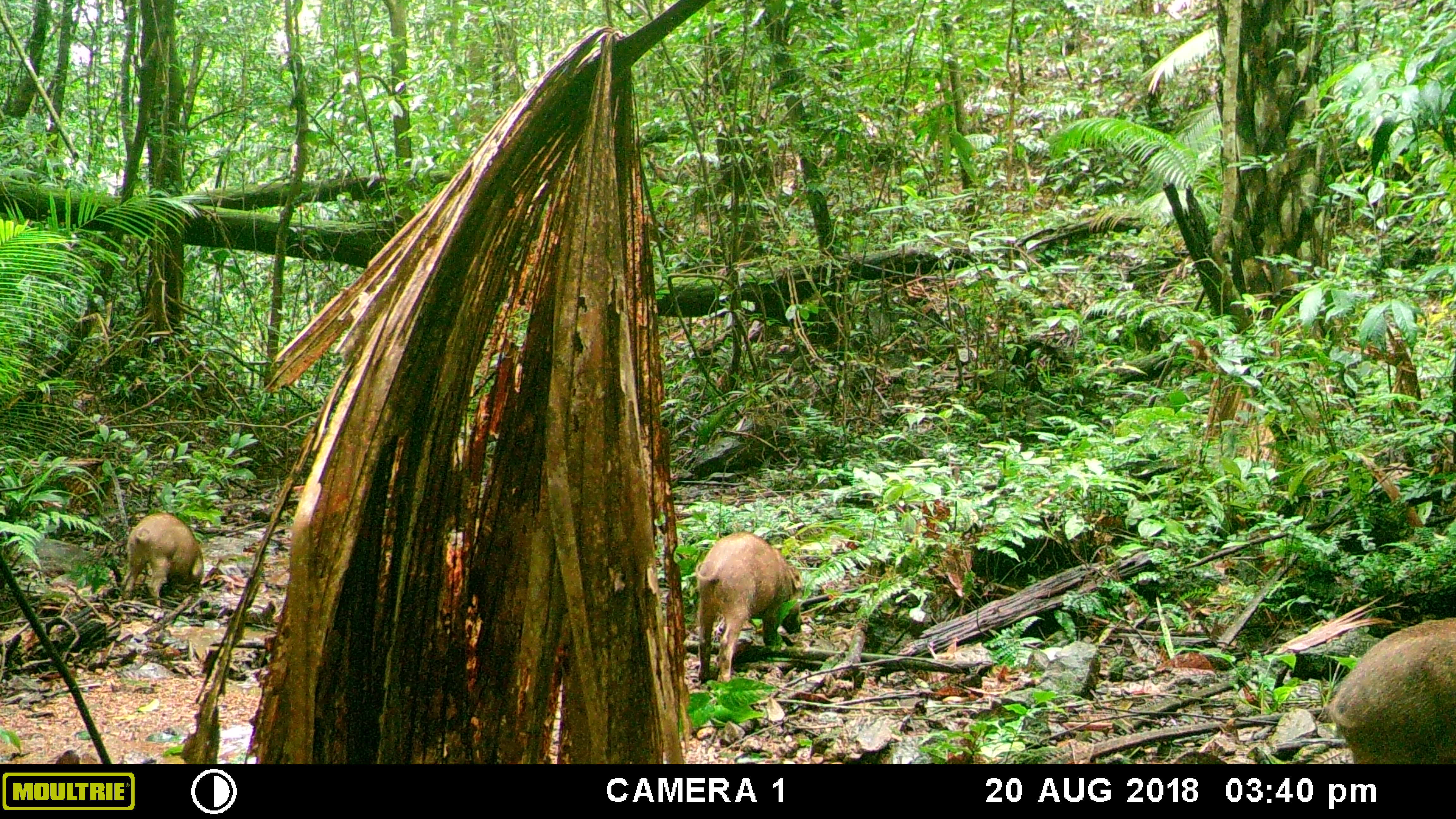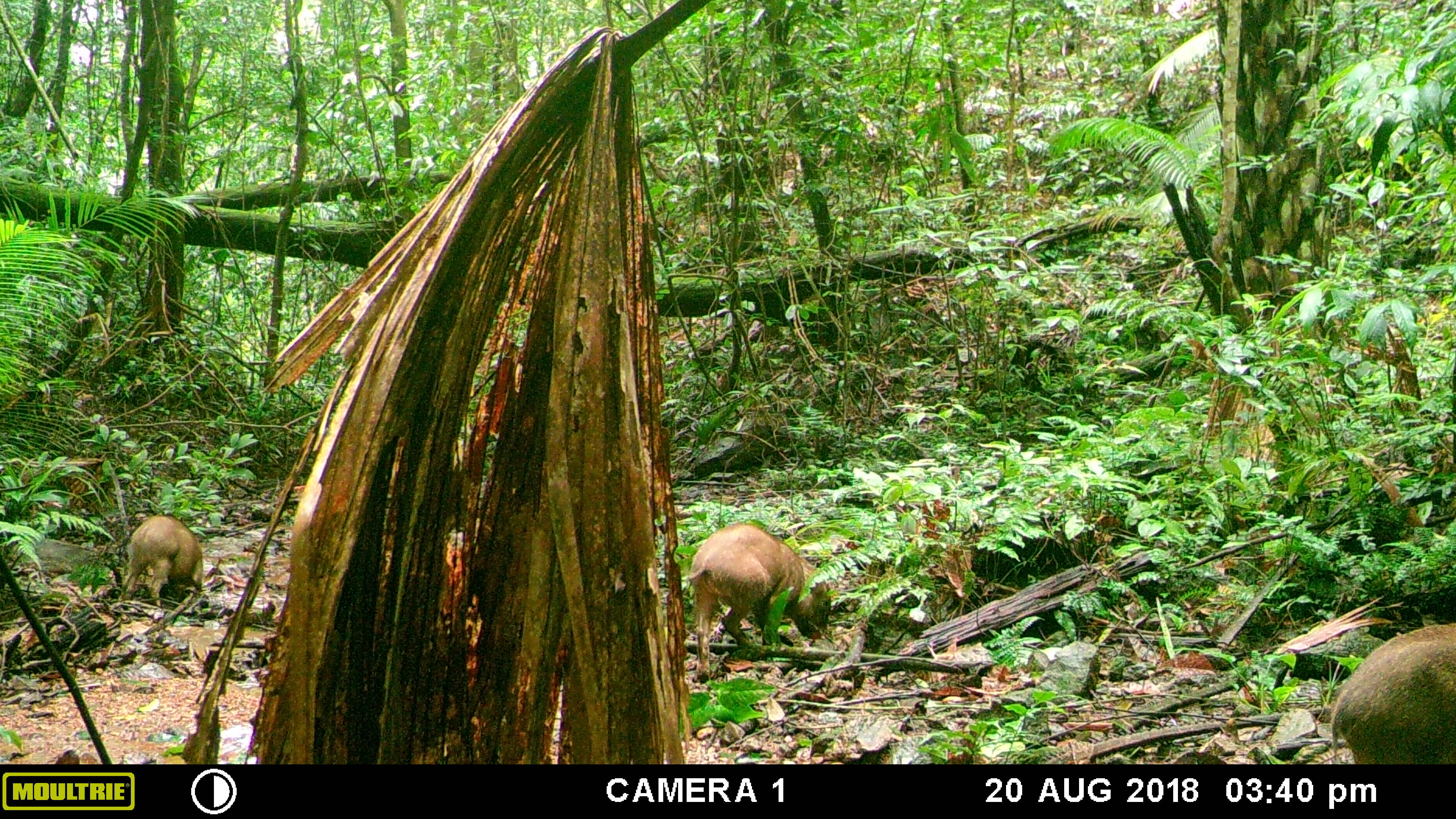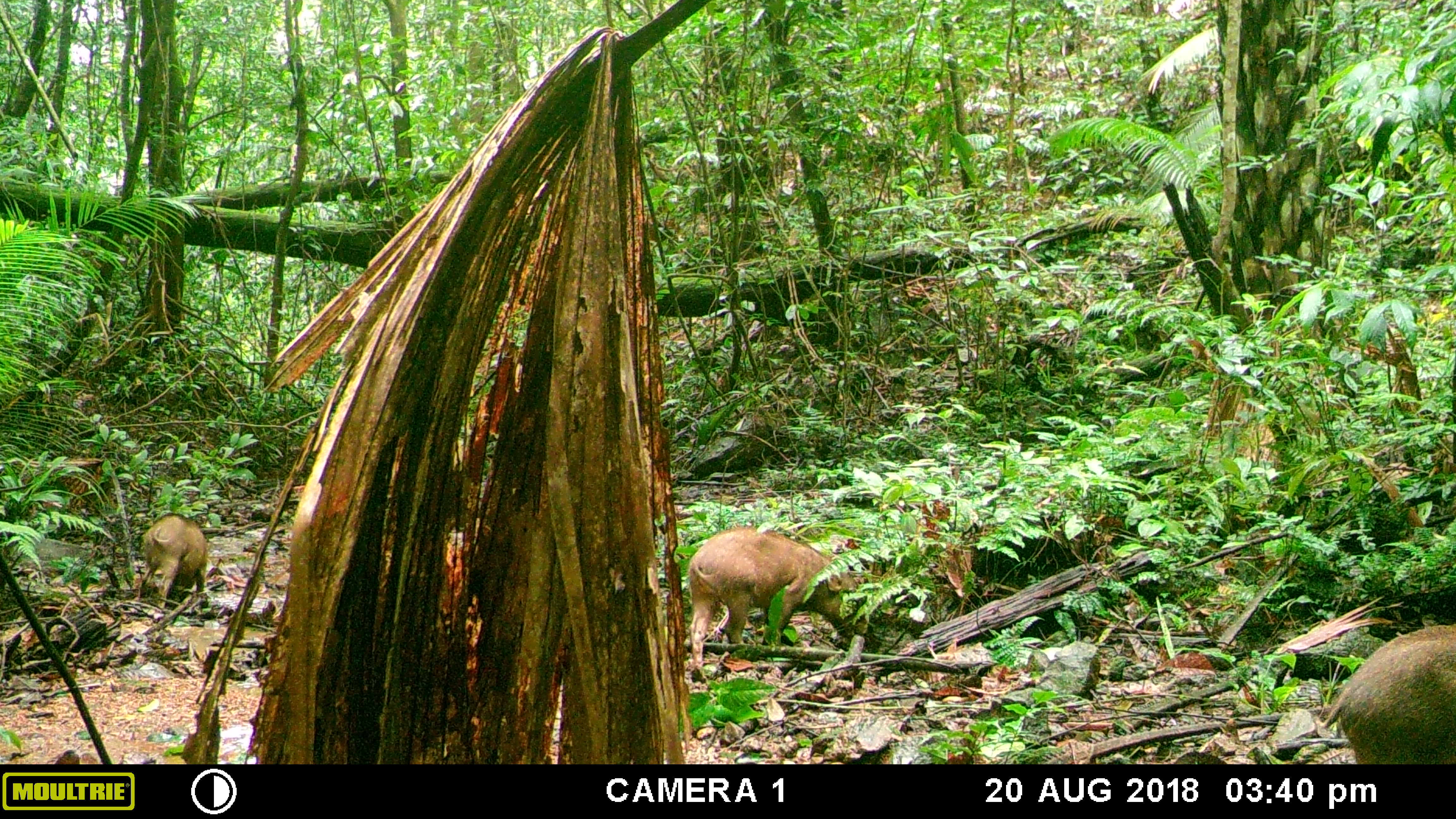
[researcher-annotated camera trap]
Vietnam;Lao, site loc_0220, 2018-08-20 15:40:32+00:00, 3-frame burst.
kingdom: Animalia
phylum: Chordata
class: Mammalia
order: Artiodactyla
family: Suidae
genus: Sus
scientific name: Sus scrofa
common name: eurasian wild pig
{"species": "eurasian wild pig (Sus scrofa)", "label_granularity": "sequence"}